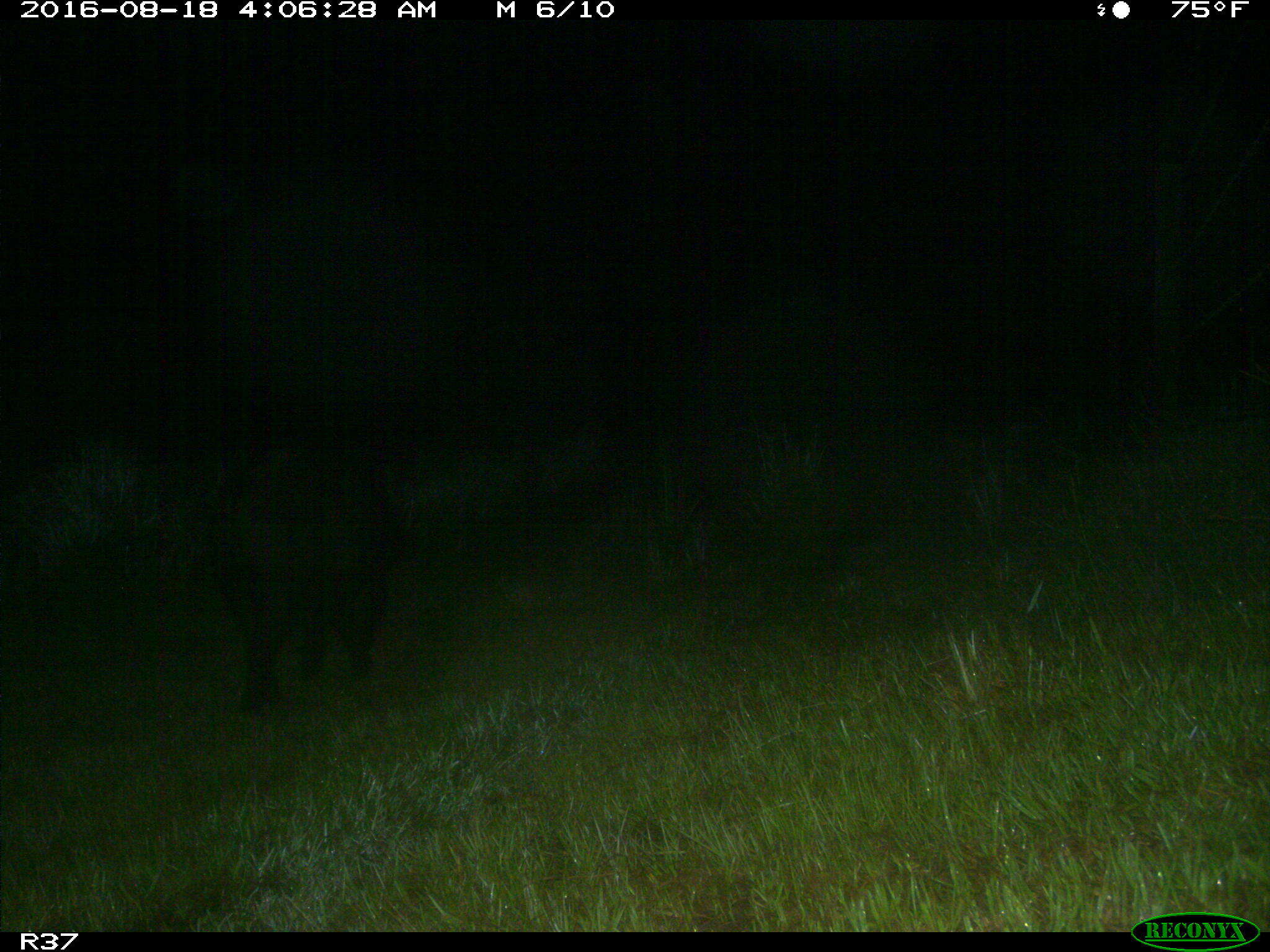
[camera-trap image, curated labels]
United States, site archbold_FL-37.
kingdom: Animalia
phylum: Chordata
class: Mammalia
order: Artiodactyla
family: Suidae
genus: Sus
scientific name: Sus scrofa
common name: wild boar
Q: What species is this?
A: Sus scrofa (wild boar).